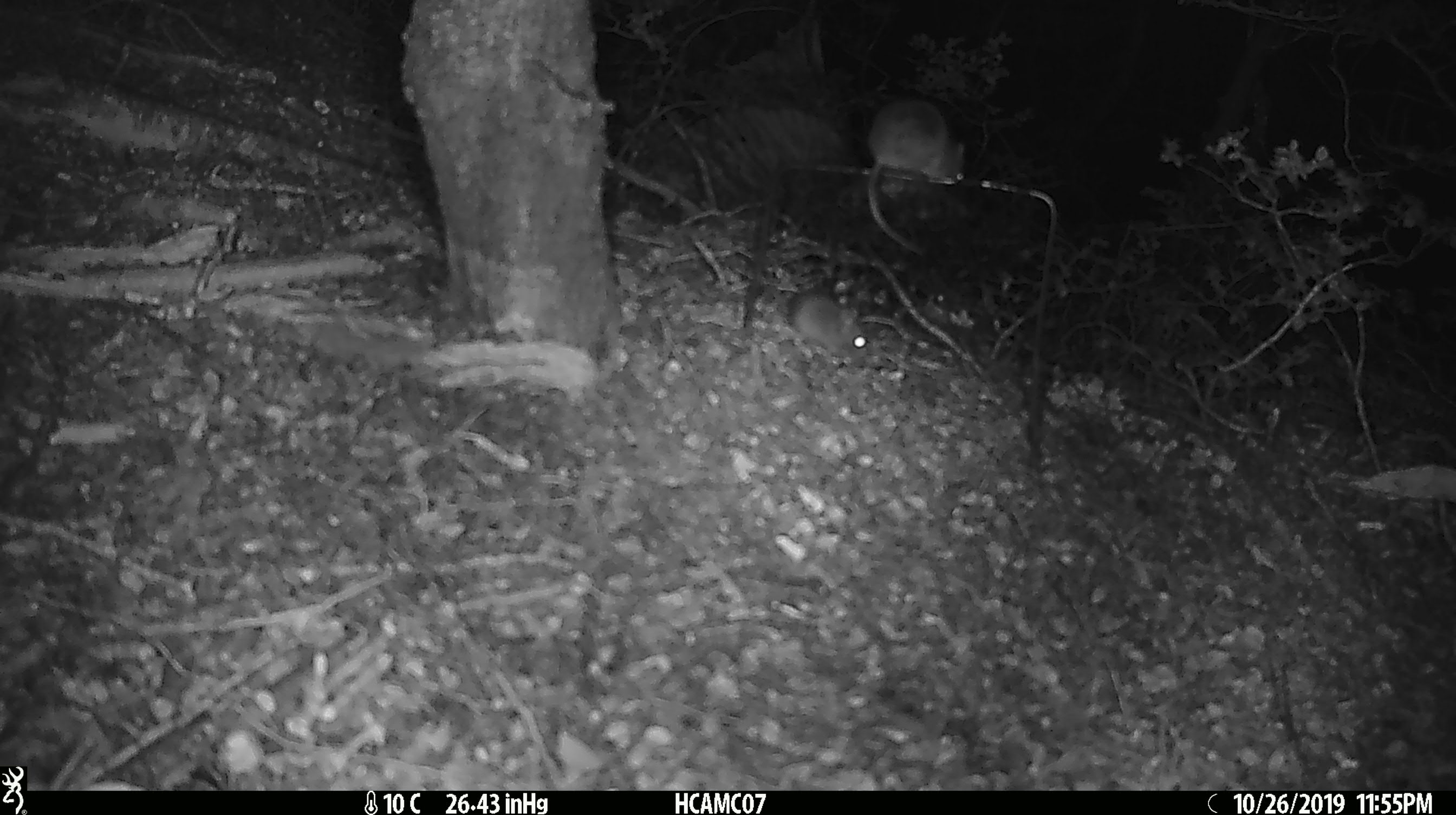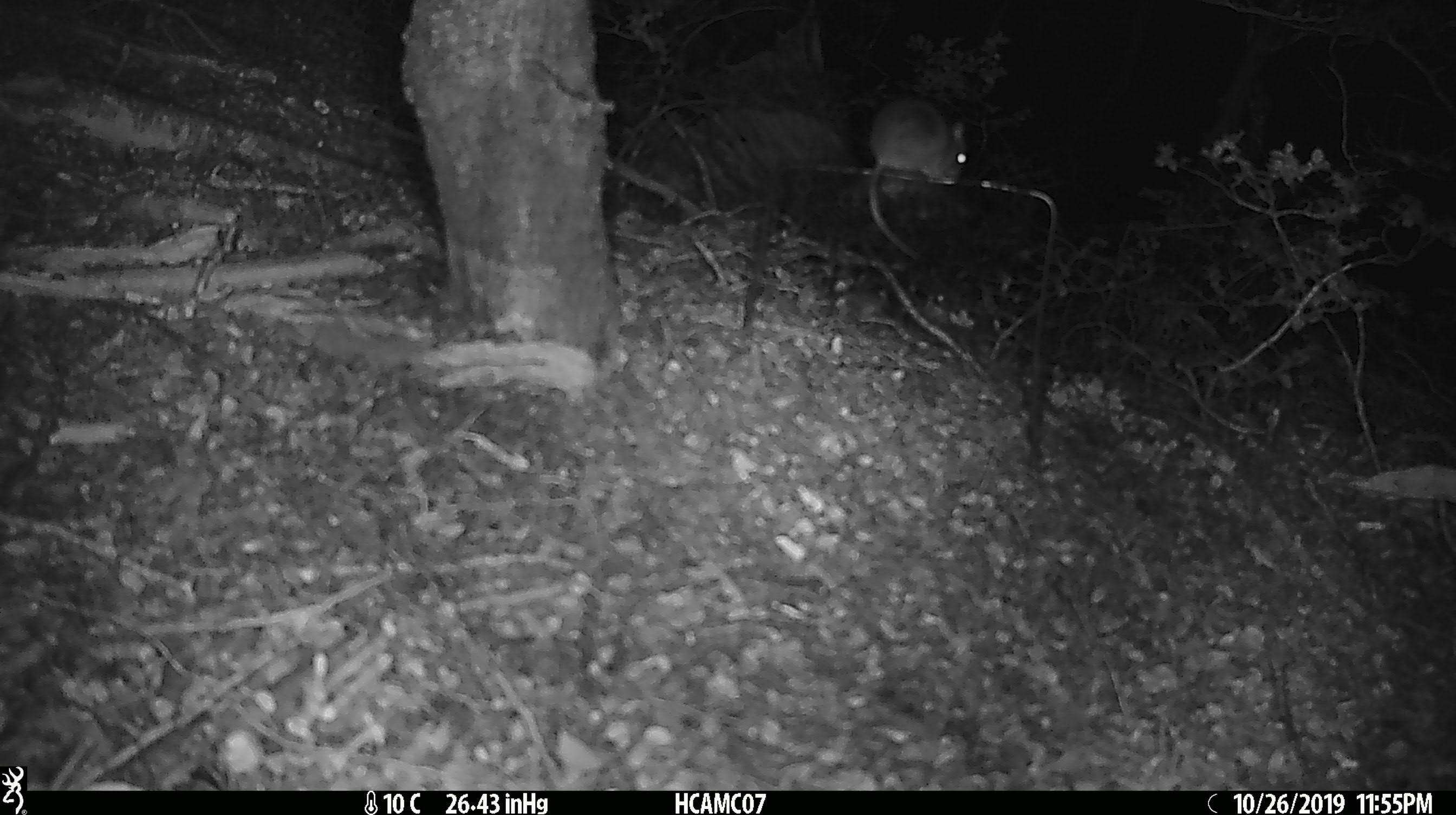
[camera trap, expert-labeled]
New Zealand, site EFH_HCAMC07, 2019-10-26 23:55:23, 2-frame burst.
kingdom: Animalia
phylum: Chordata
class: Mammalia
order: Rodentia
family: Muridae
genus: Mus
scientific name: Mus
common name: mouse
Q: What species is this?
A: Mouse (Mus).